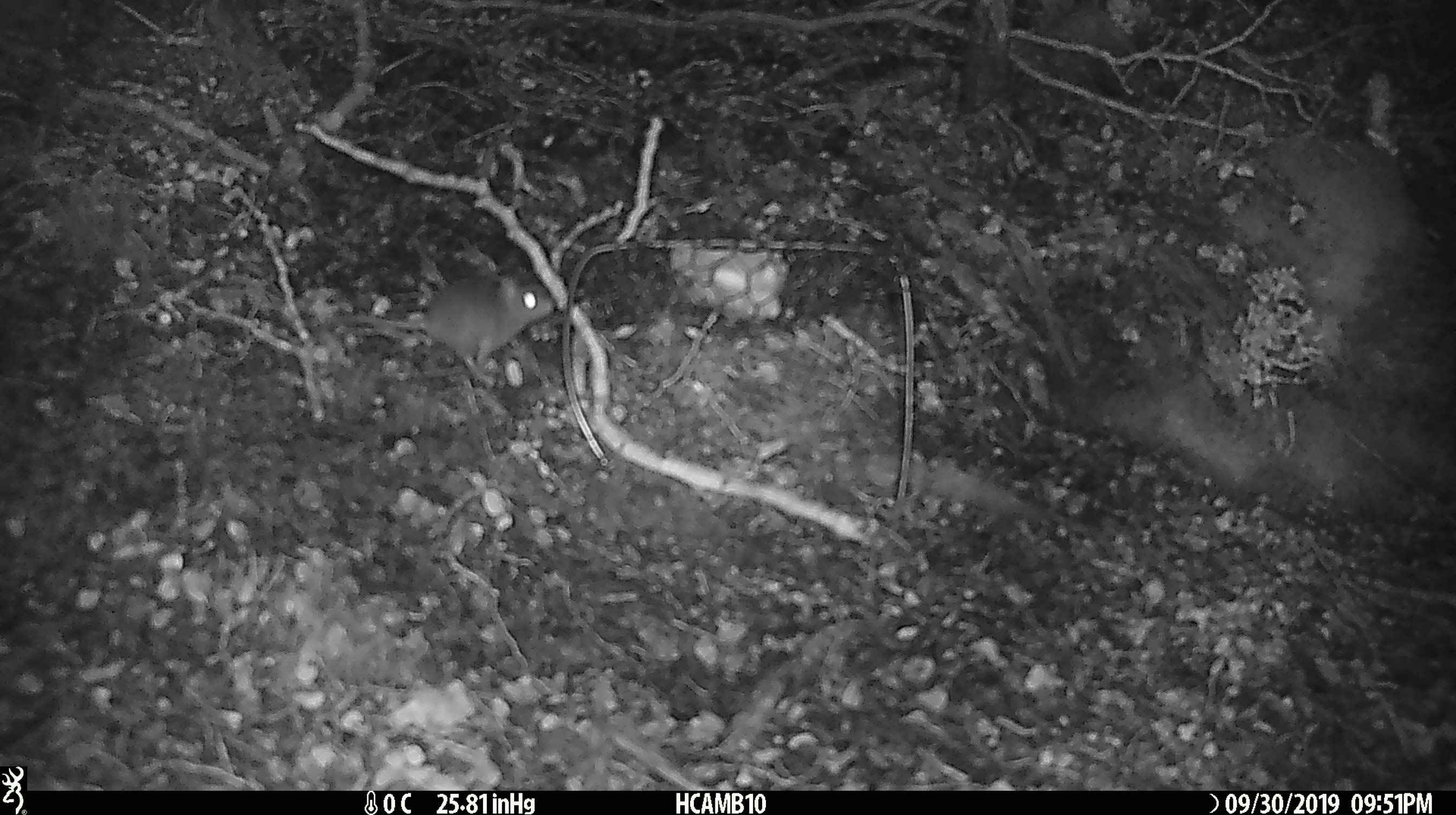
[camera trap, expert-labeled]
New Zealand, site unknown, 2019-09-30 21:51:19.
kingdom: Animalia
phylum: Chordata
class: Mammalia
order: Rodentia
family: Muridae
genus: Mus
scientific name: Mus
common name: mouse